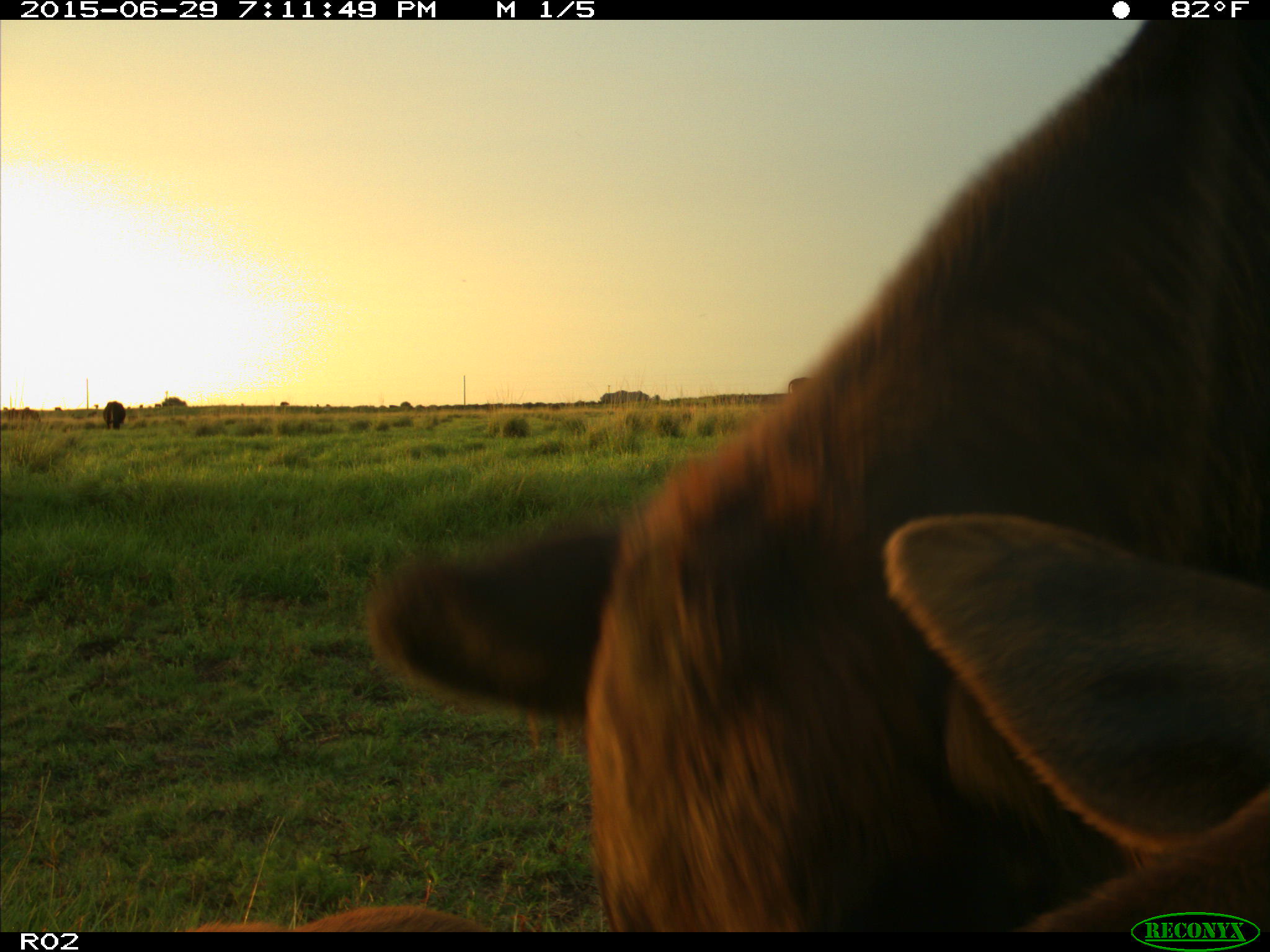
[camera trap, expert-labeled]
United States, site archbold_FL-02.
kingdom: Animalia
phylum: Chordata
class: Mammalia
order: Artiodactyla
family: Bovidae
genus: Bos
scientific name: Bos taurus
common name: domestic cow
Bos taurus (domestic cow).